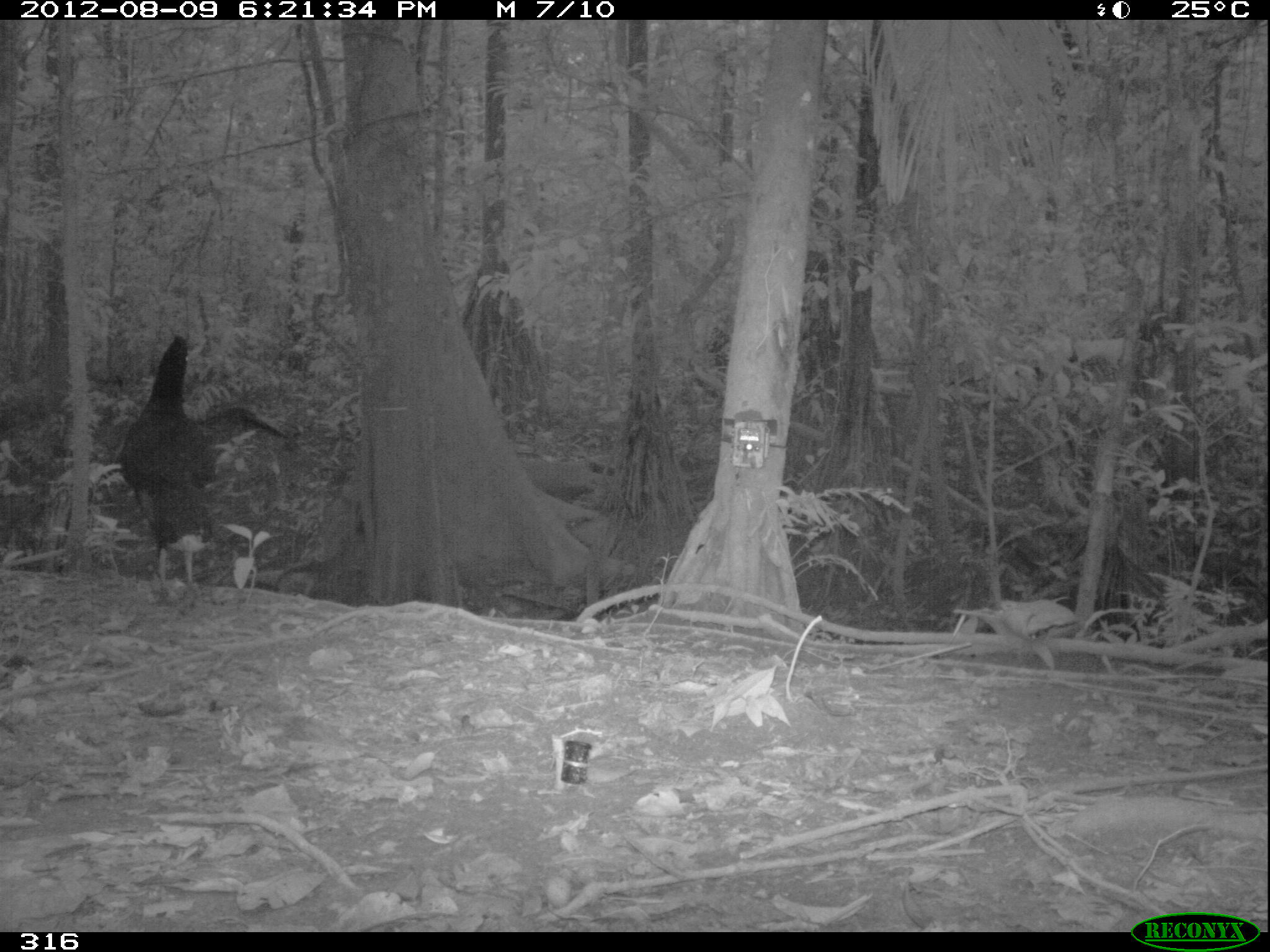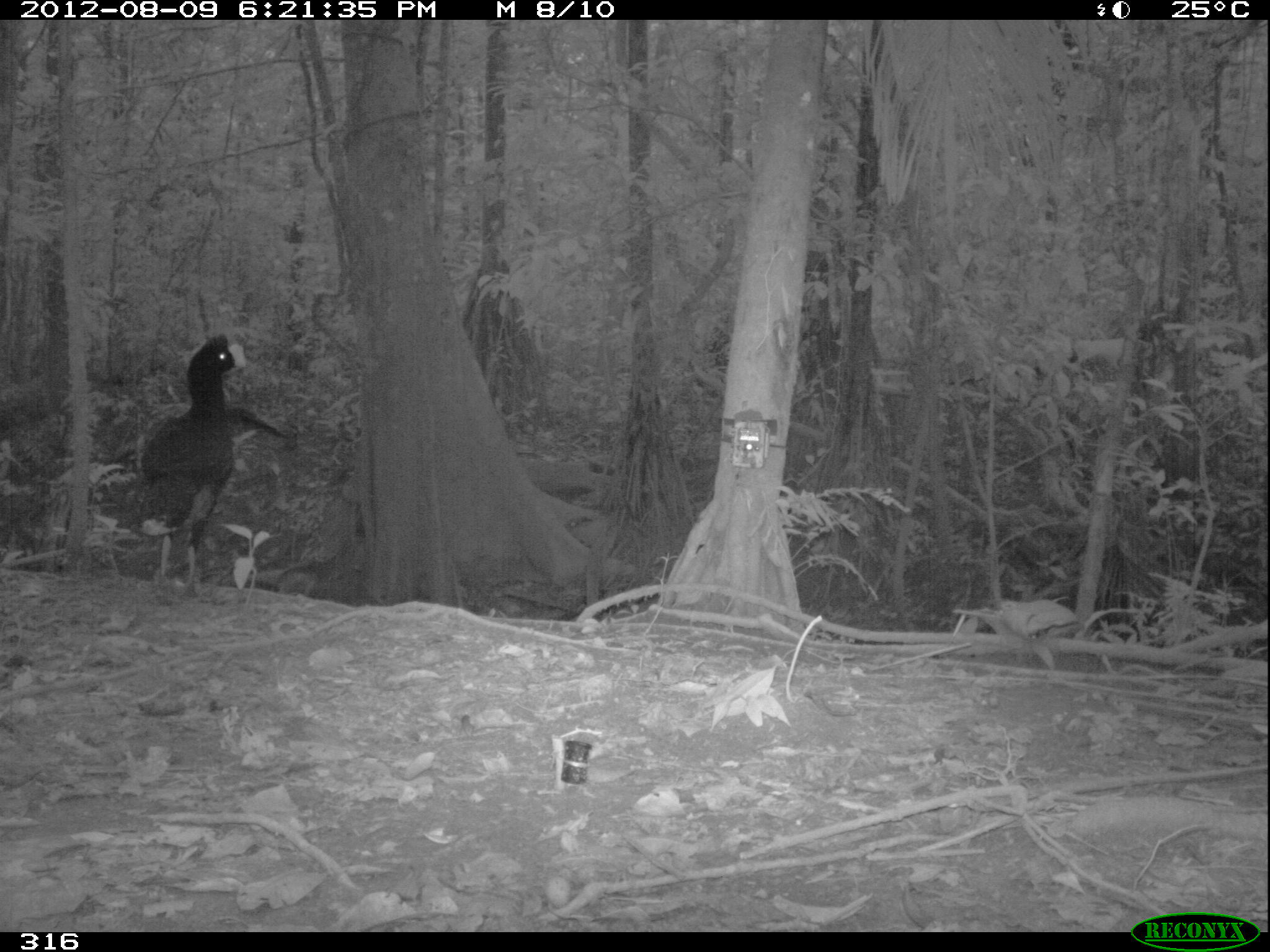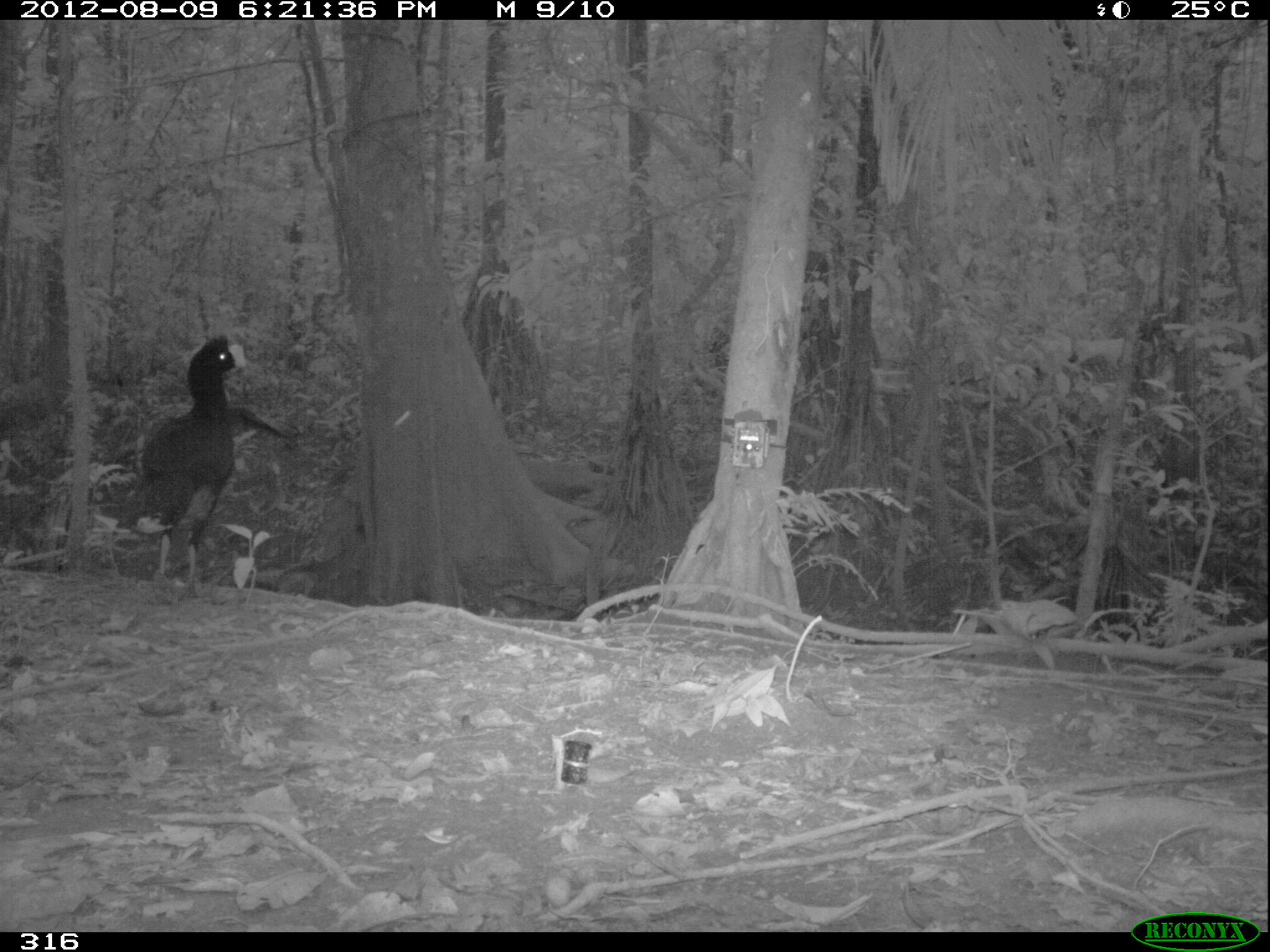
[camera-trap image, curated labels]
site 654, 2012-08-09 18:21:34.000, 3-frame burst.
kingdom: Animalia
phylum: Chordata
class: Aves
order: Galliformes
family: Cracidae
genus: Mitu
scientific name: Mitu tuberosum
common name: razor-billed curassow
Mitu tuberosum (razor-billed curassow).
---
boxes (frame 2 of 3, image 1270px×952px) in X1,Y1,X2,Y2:
mitu tuberosum: 131,329,258,598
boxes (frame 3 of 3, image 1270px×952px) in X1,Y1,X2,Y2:
mitu tuberosum: 127,332,259,601